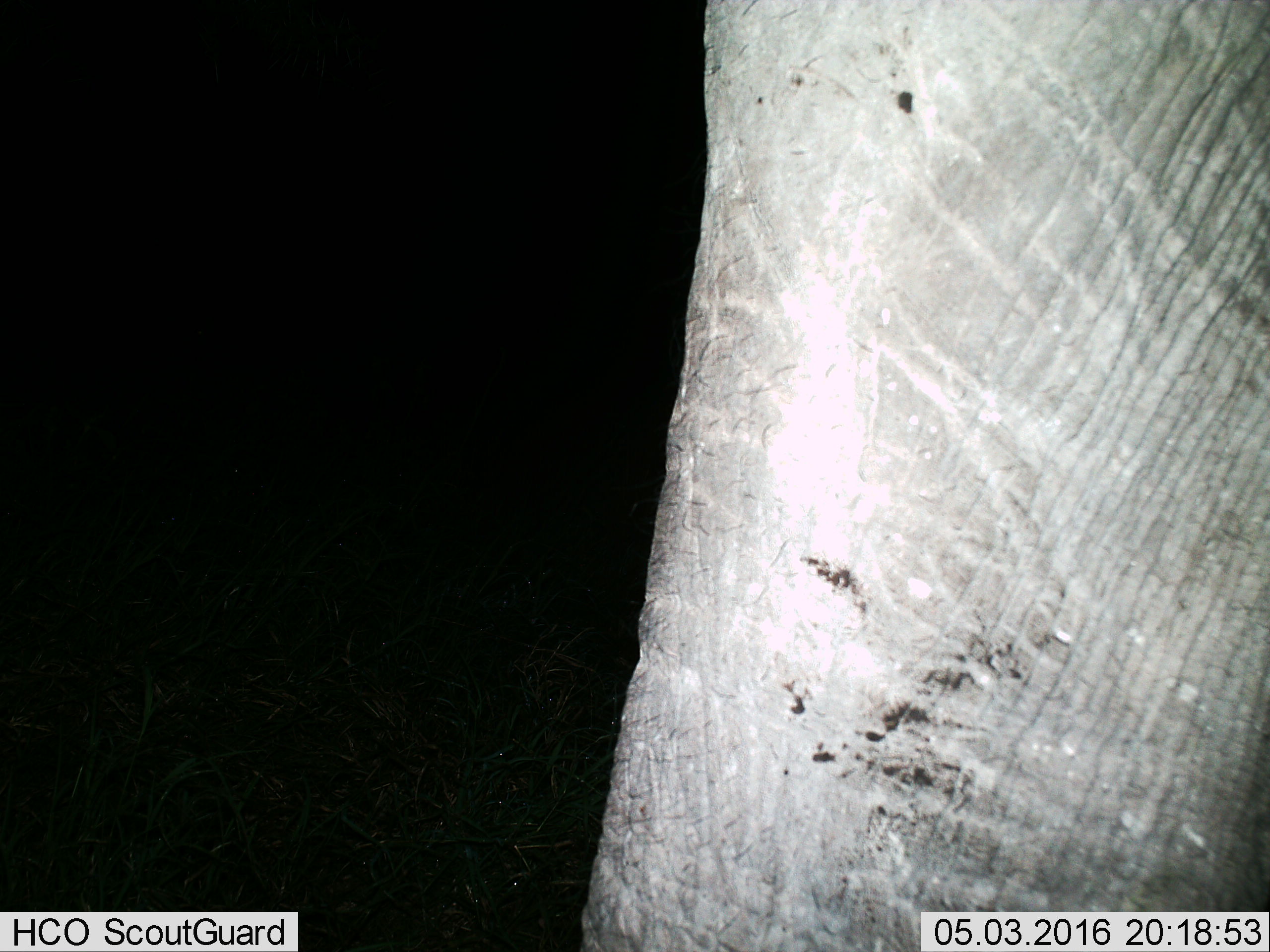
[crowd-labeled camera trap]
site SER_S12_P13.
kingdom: Animalia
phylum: Chordata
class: Mammalia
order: Proboscidea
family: Elephantidae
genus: Loxodonta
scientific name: Loxodonta africana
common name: african bush elephant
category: elephant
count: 1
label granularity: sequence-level